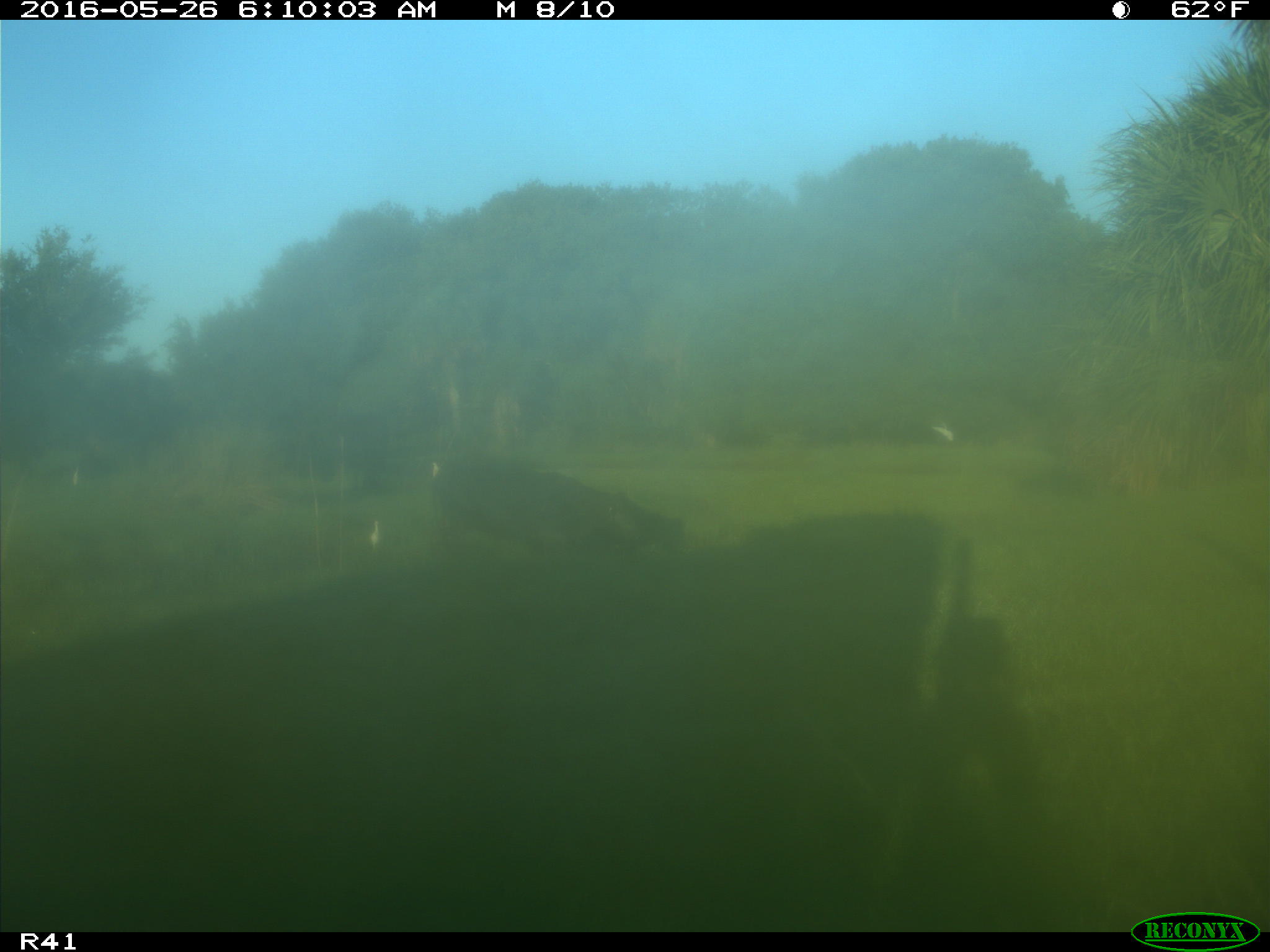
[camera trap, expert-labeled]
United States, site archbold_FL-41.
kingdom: Animalia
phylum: Chordata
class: Mammalia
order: Artiodactyla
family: Bovidae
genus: Bos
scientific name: Bos taurus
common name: domestic cow